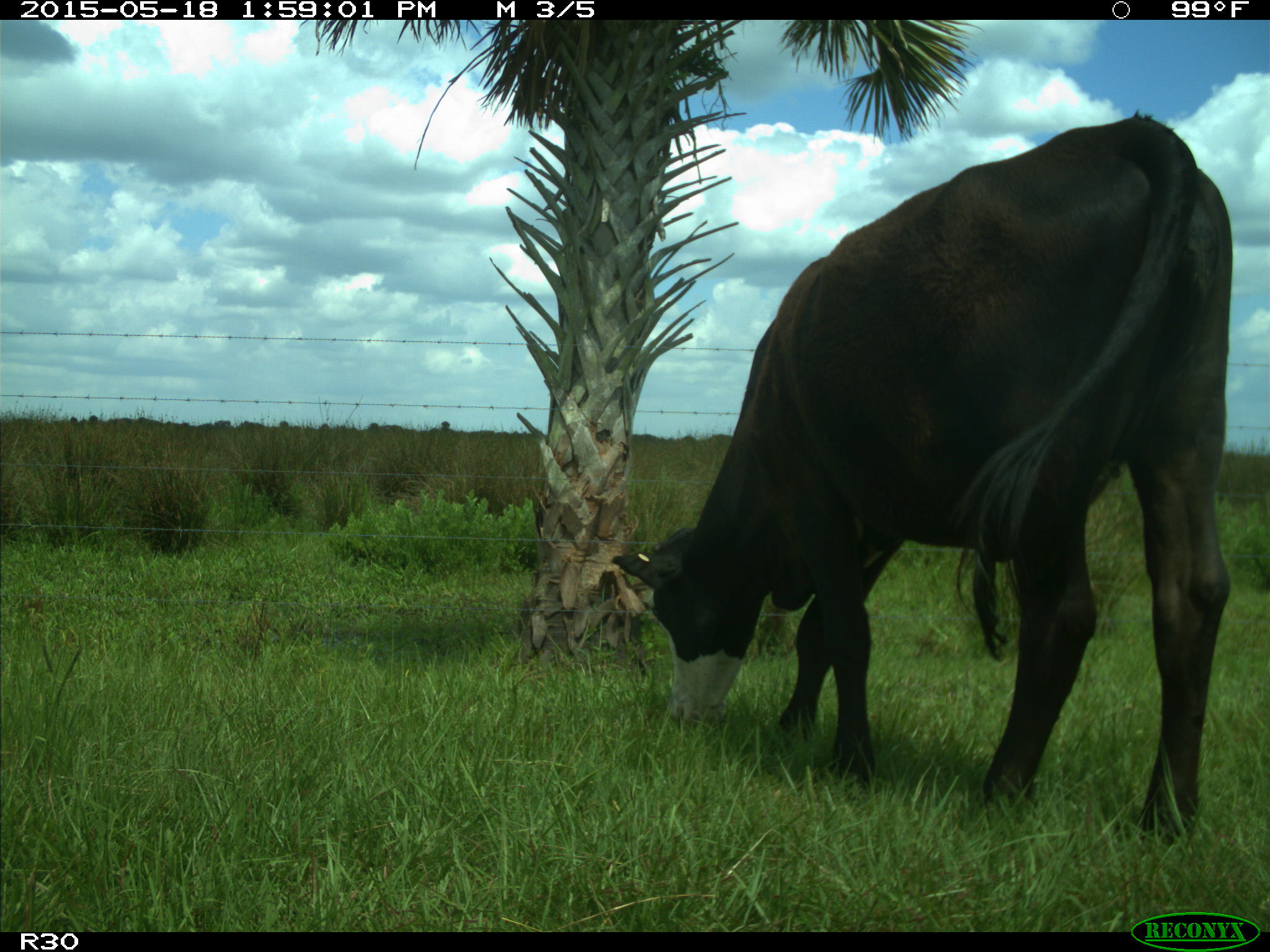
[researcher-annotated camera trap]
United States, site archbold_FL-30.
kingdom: Animalia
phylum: Chordata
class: Mammalia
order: Artiodactyla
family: Bovidae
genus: Bos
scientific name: Bos taurus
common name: domestic cow